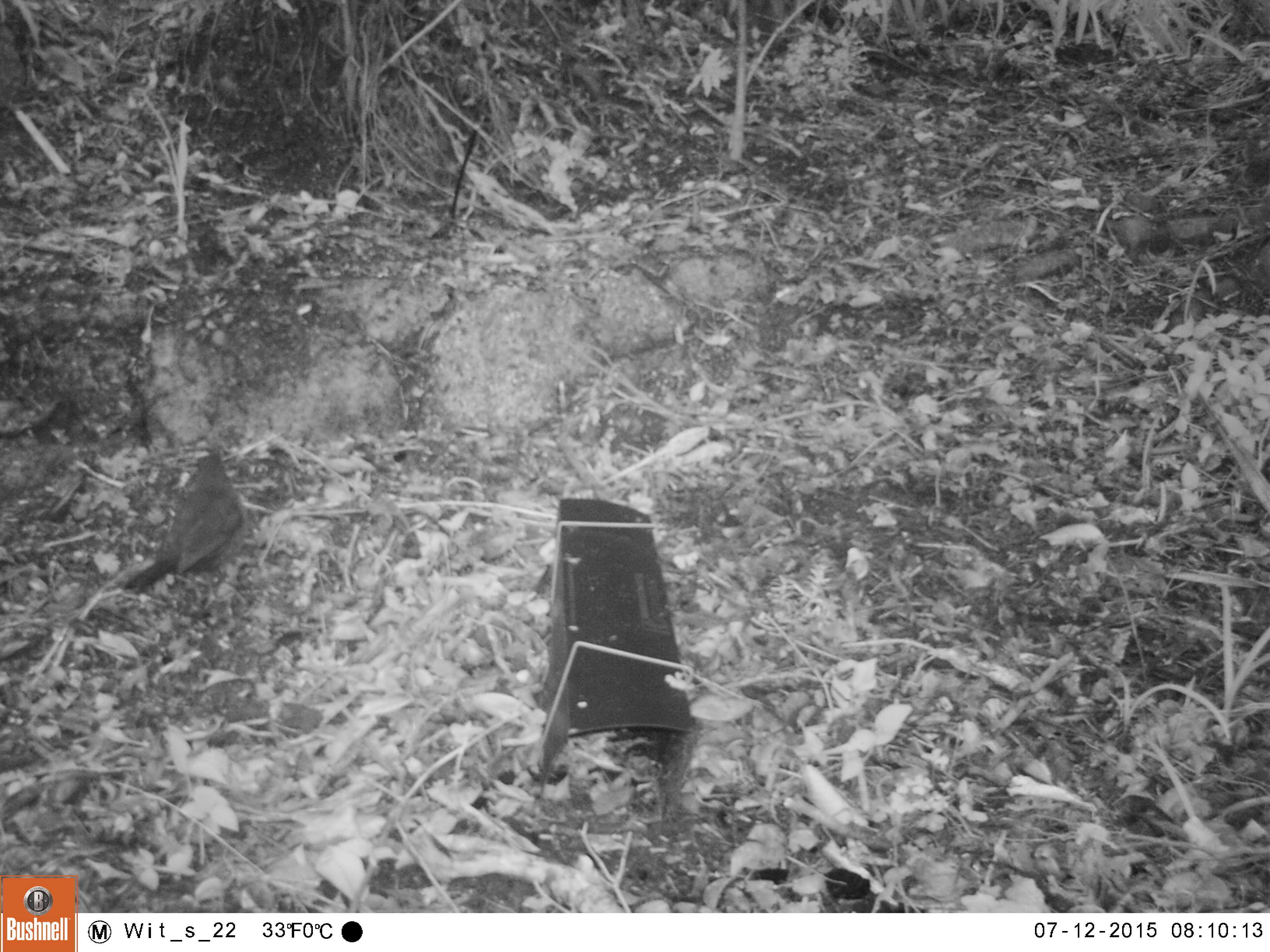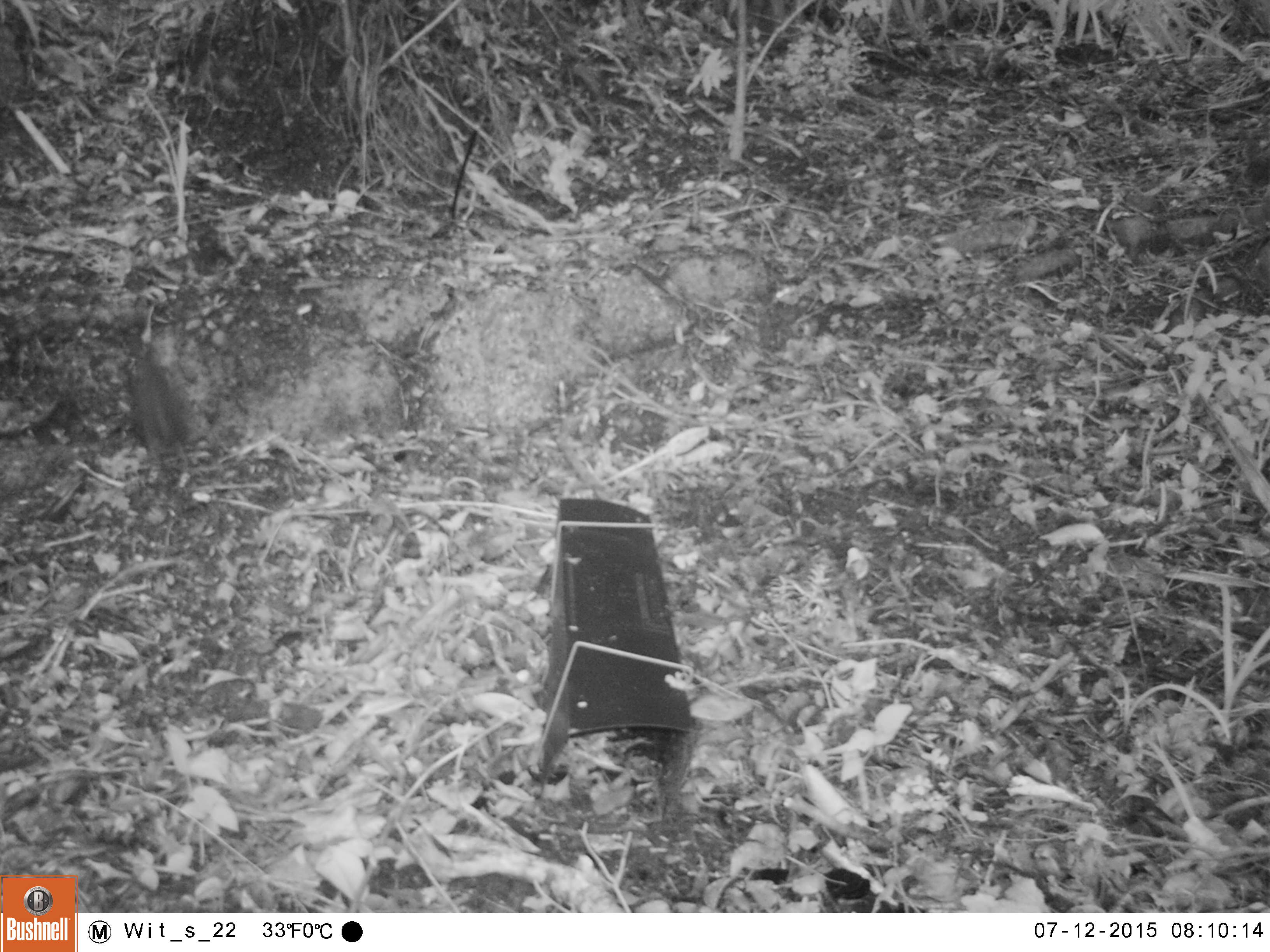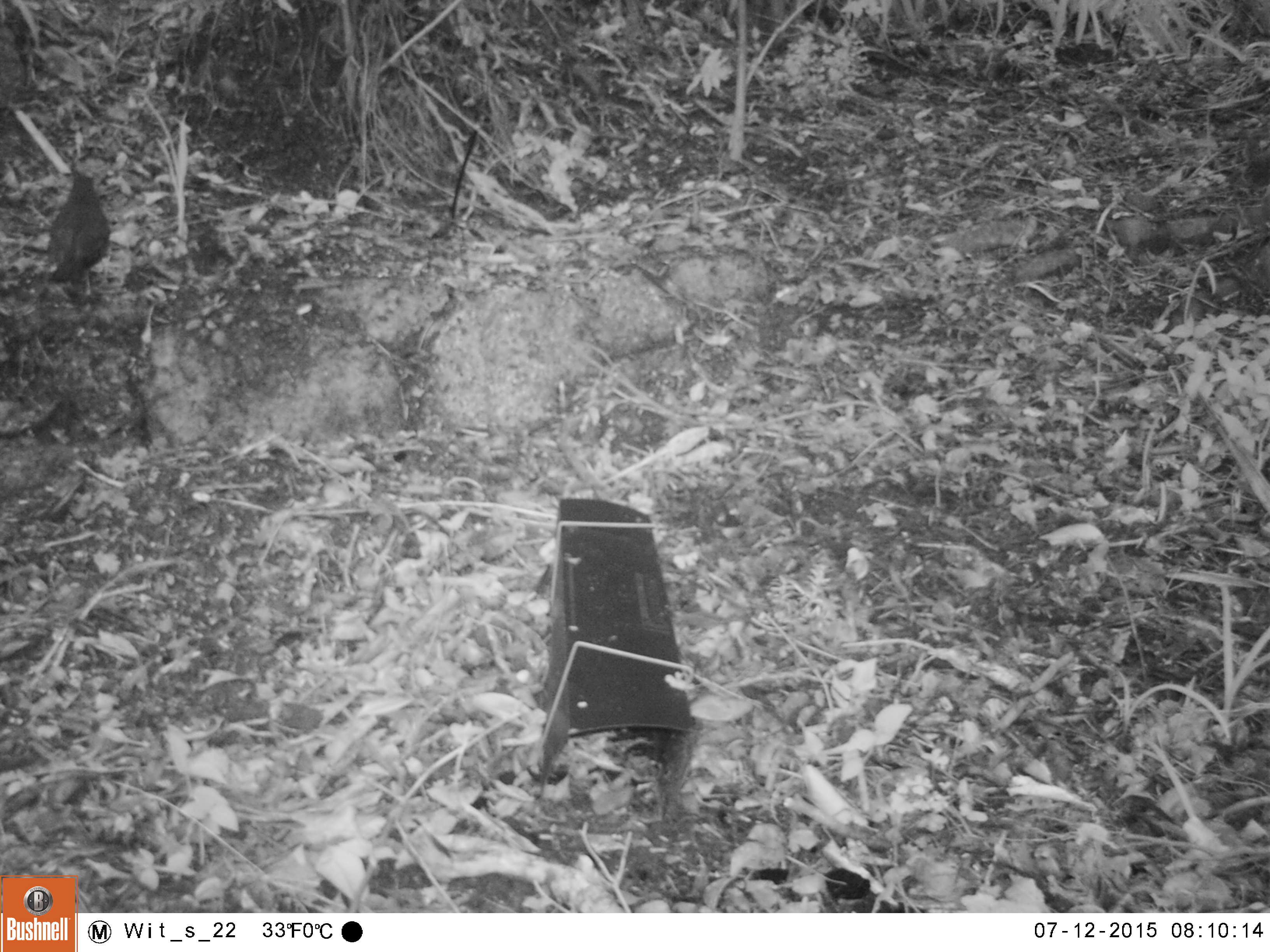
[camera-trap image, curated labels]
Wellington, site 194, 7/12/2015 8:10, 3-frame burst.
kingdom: Animalia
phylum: Chordata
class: Aves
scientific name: Aves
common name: bird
Bird (Aves).